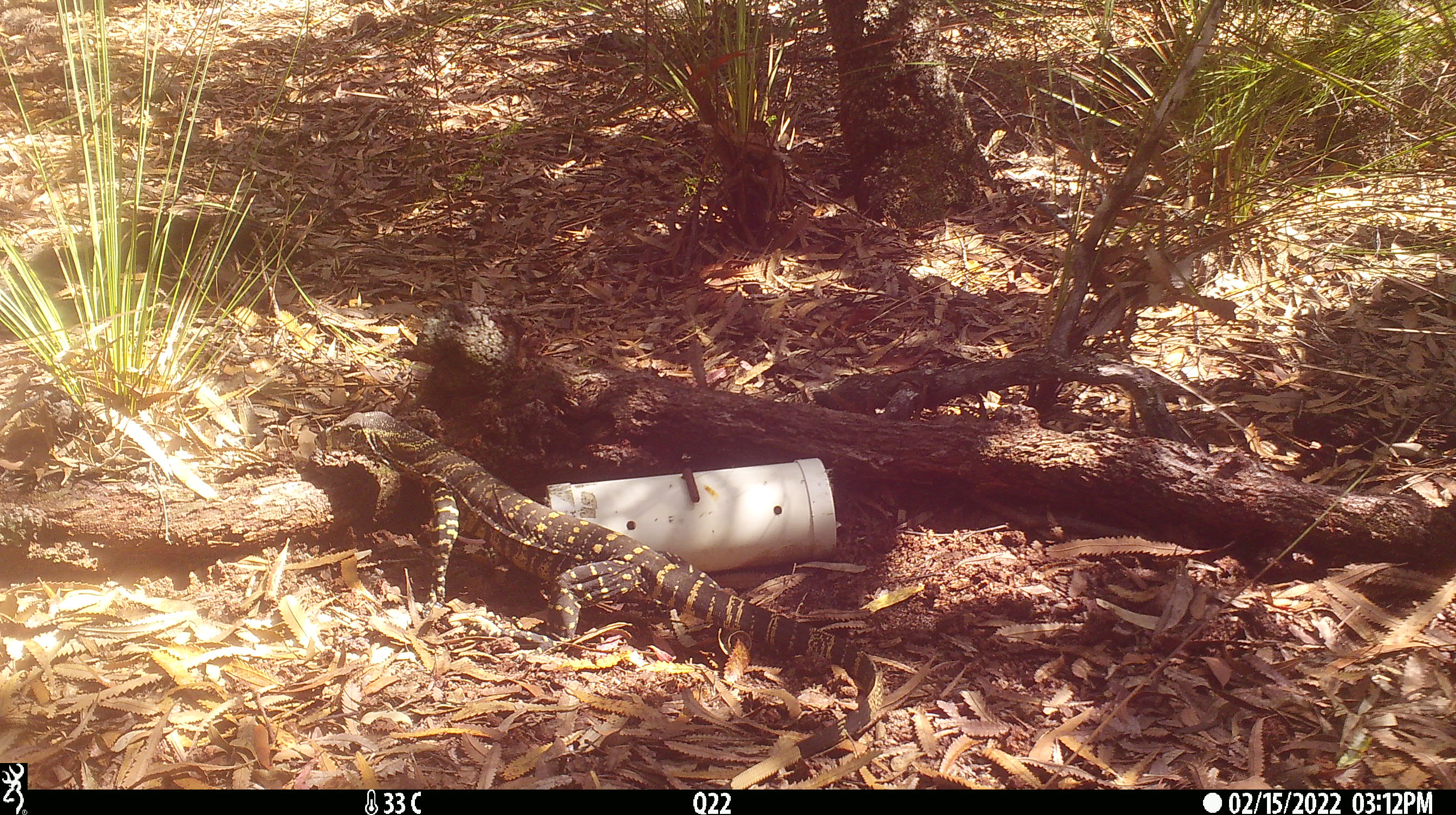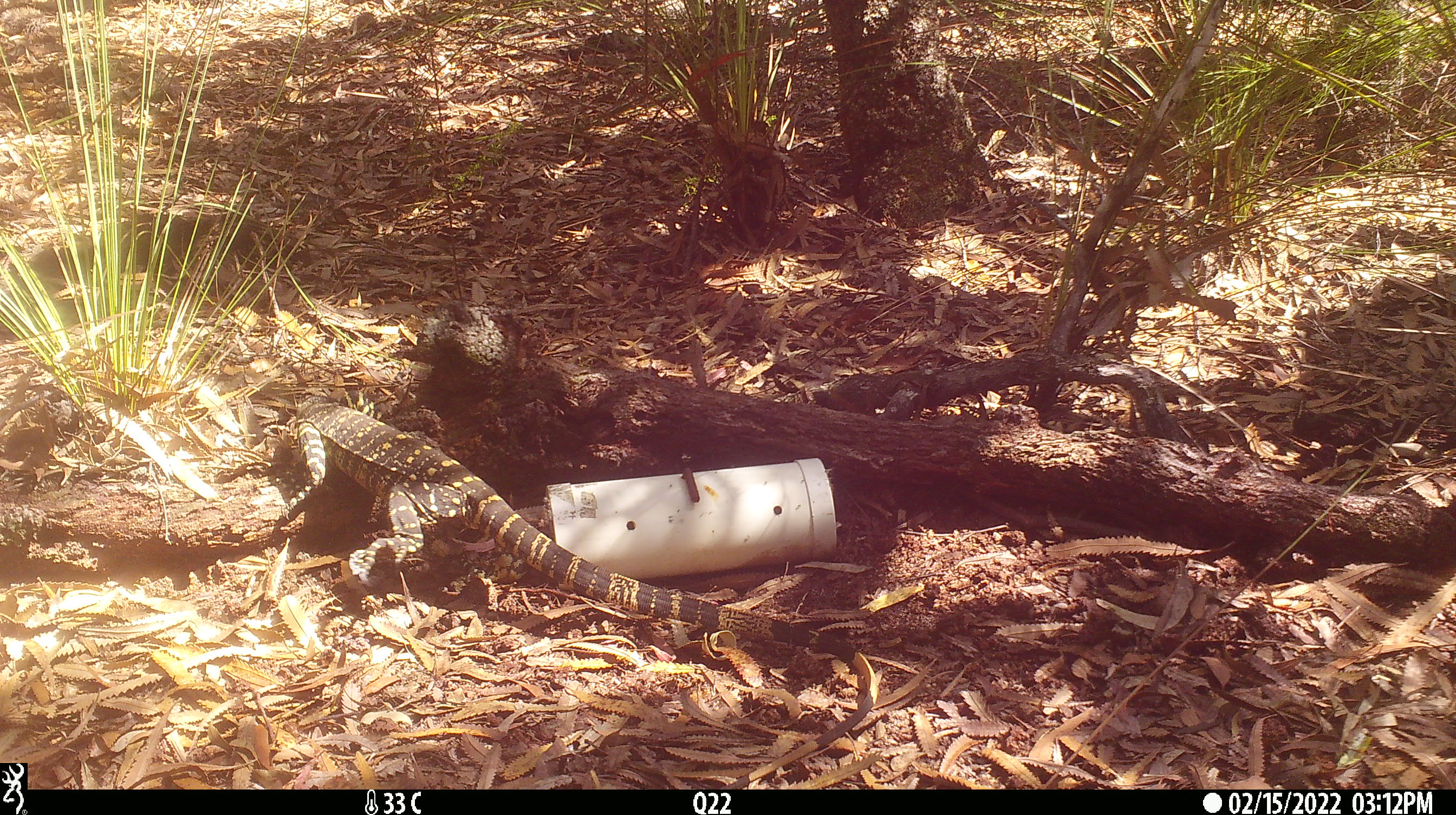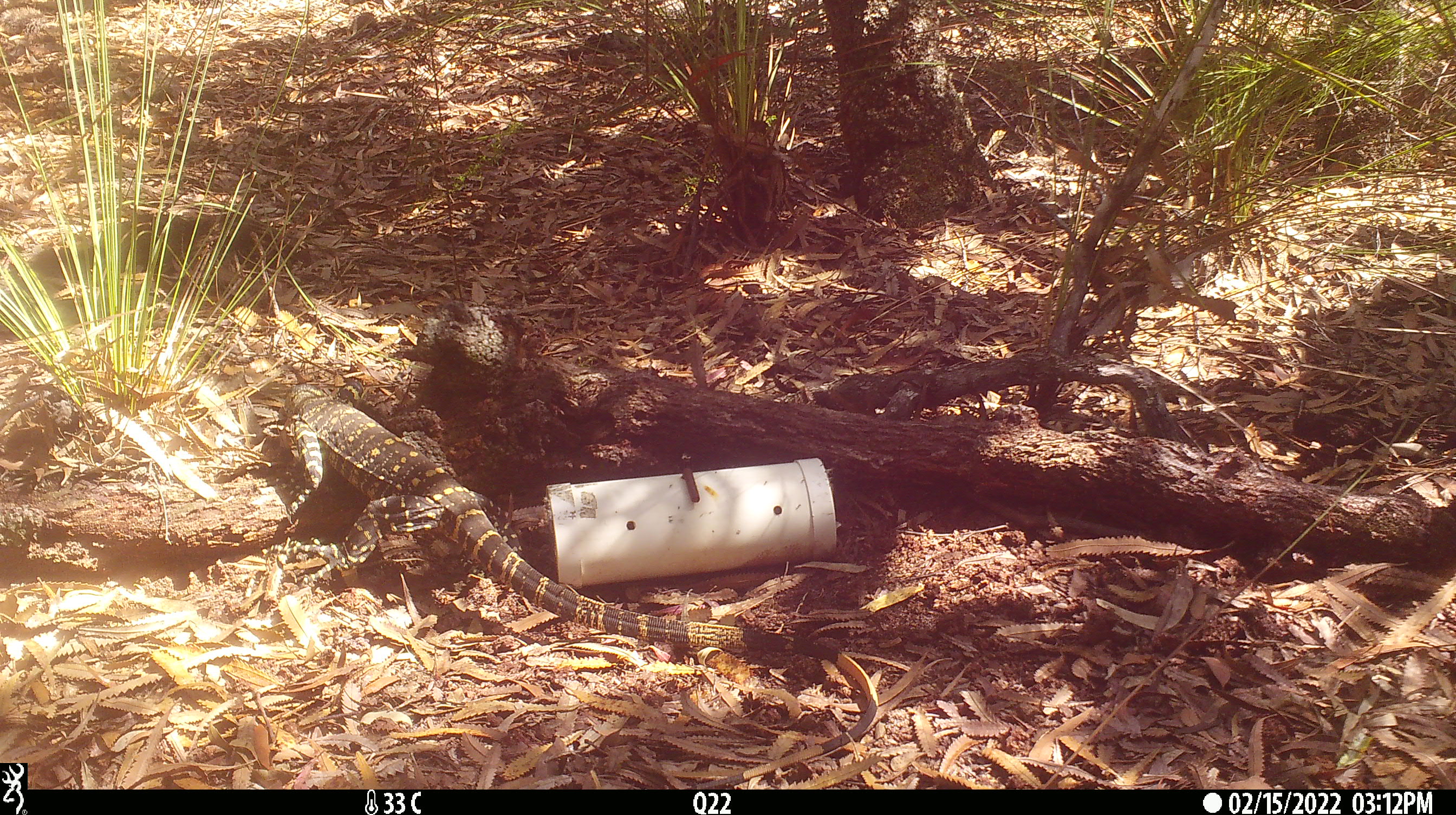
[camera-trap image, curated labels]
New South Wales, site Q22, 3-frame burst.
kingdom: Animalia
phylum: Chordata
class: Reptilia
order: Squamata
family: Varanidae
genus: Varanus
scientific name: Varanus varius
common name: lace monitor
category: goanna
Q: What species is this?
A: Goanna (lace monitor) (Varanus varius).